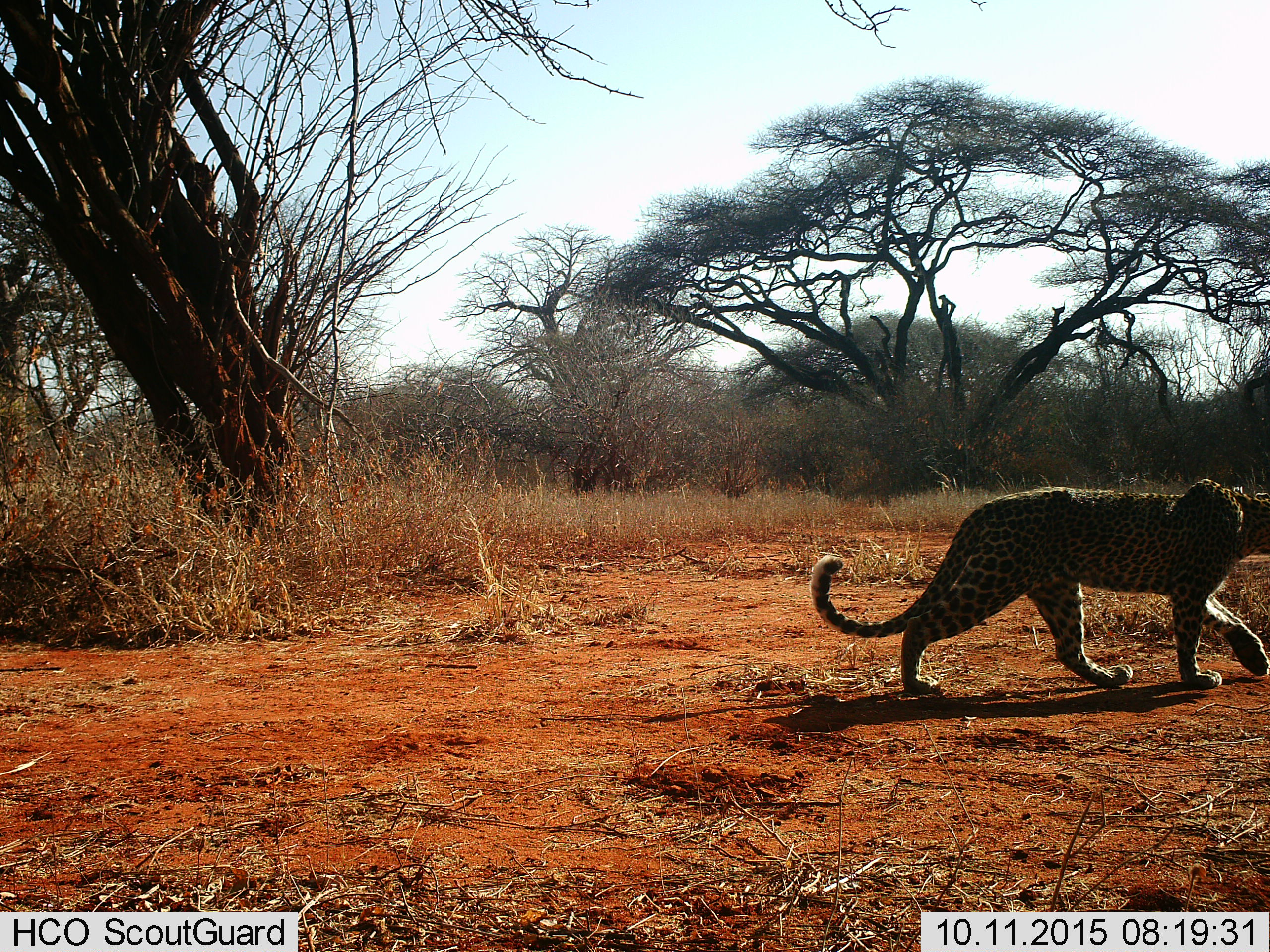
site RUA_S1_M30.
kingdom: Animalia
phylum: Chordata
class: Mammalia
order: Carnivora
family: Felidae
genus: Panthera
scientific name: Panthera pardus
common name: leopard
Leopard (Panthera pardus), count 1. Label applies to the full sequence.